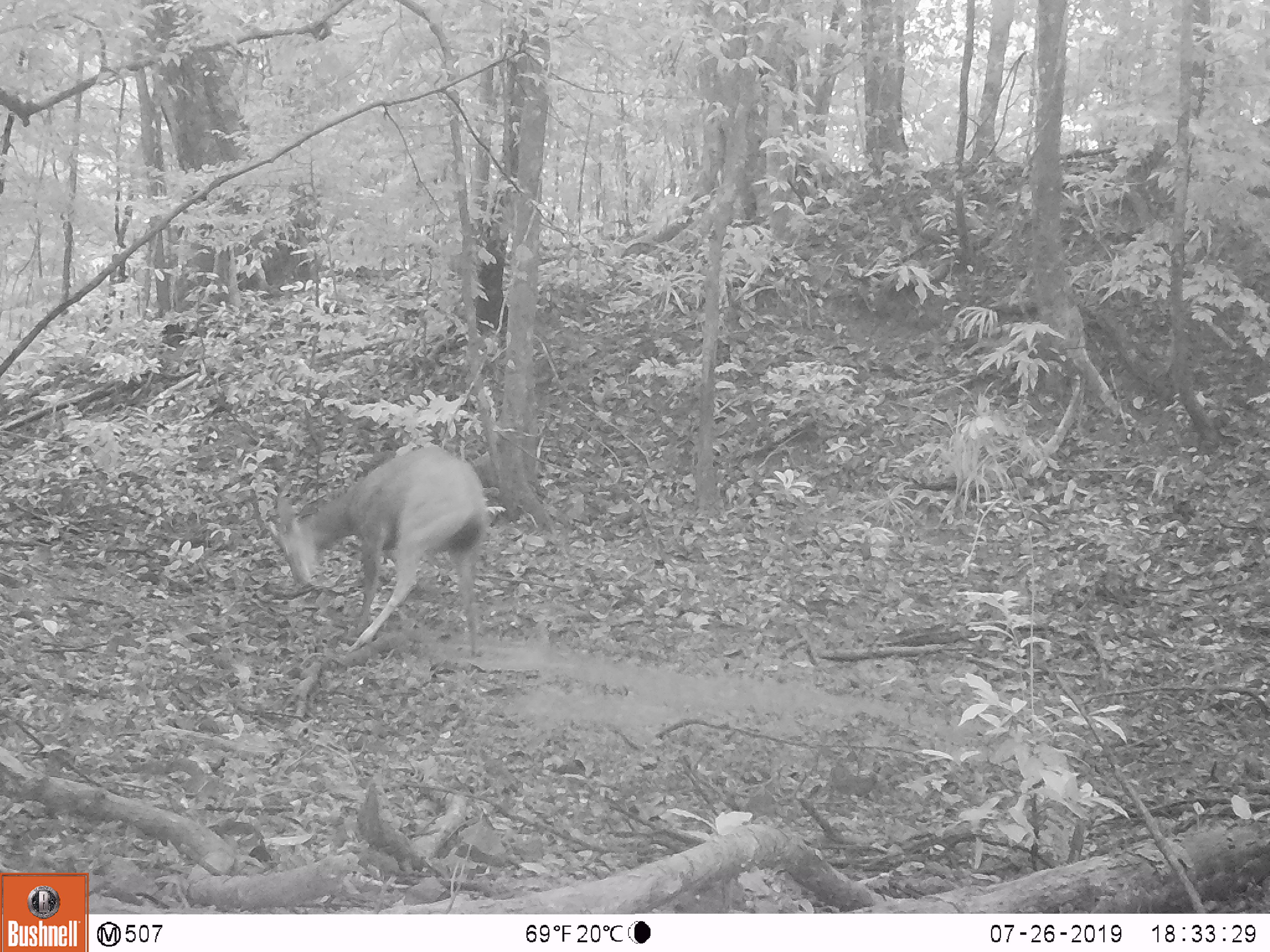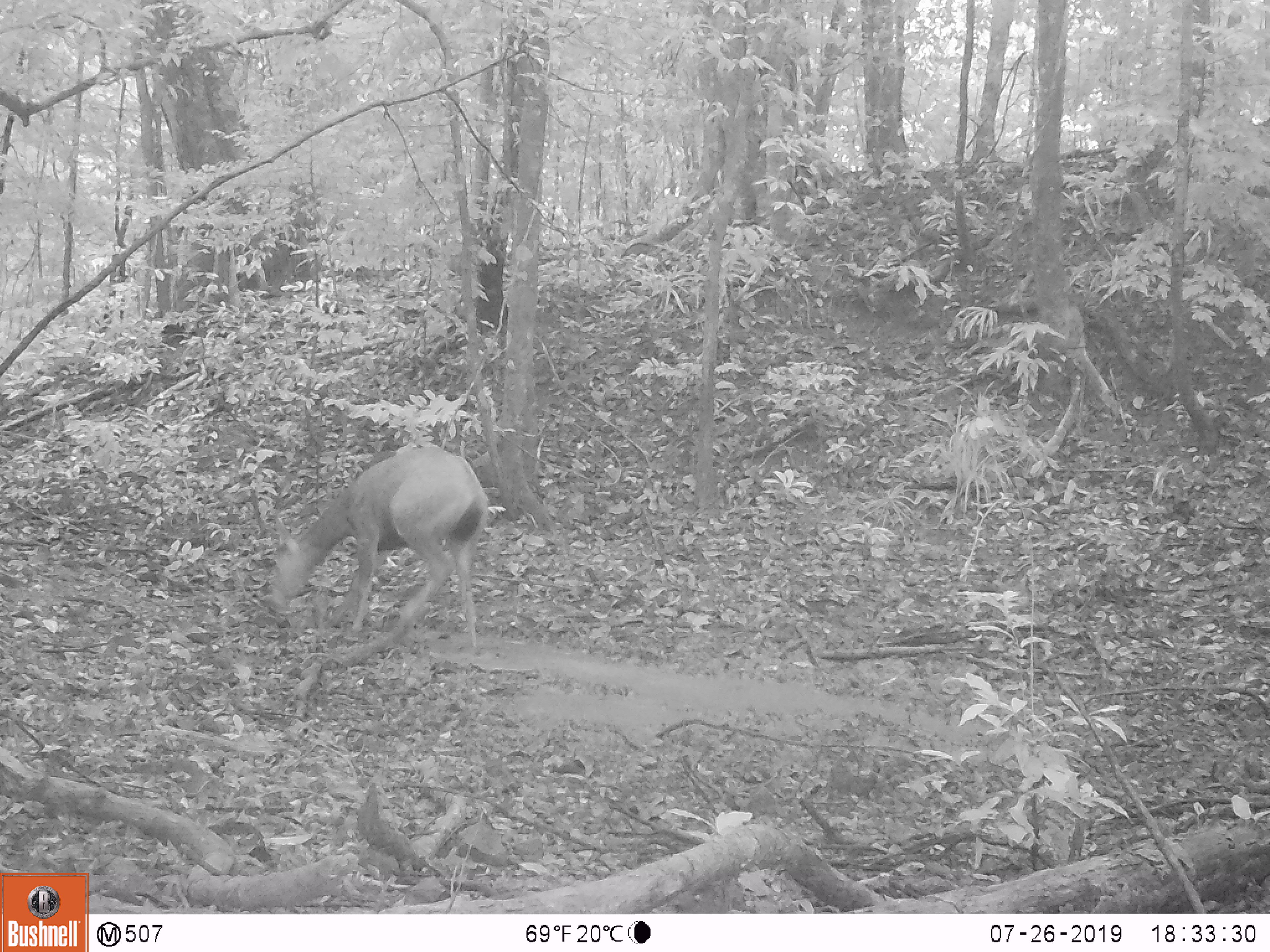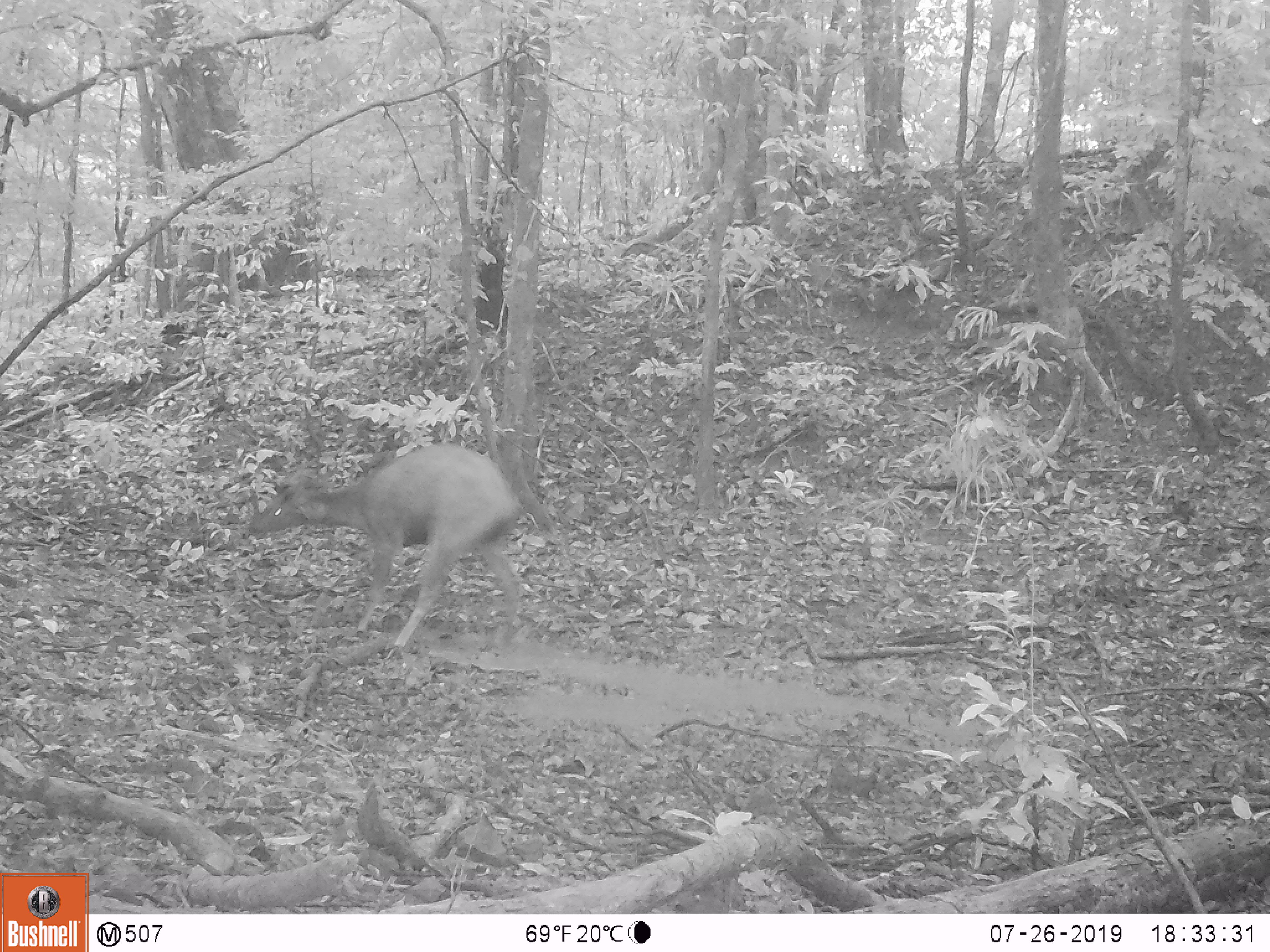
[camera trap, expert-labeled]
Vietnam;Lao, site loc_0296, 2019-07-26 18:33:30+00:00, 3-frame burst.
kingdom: Animalia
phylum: Chordata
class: Mammalia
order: Artiodactyla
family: Cervidae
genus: Rusa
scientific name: Rusa unicolor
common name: sambar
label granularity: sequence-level